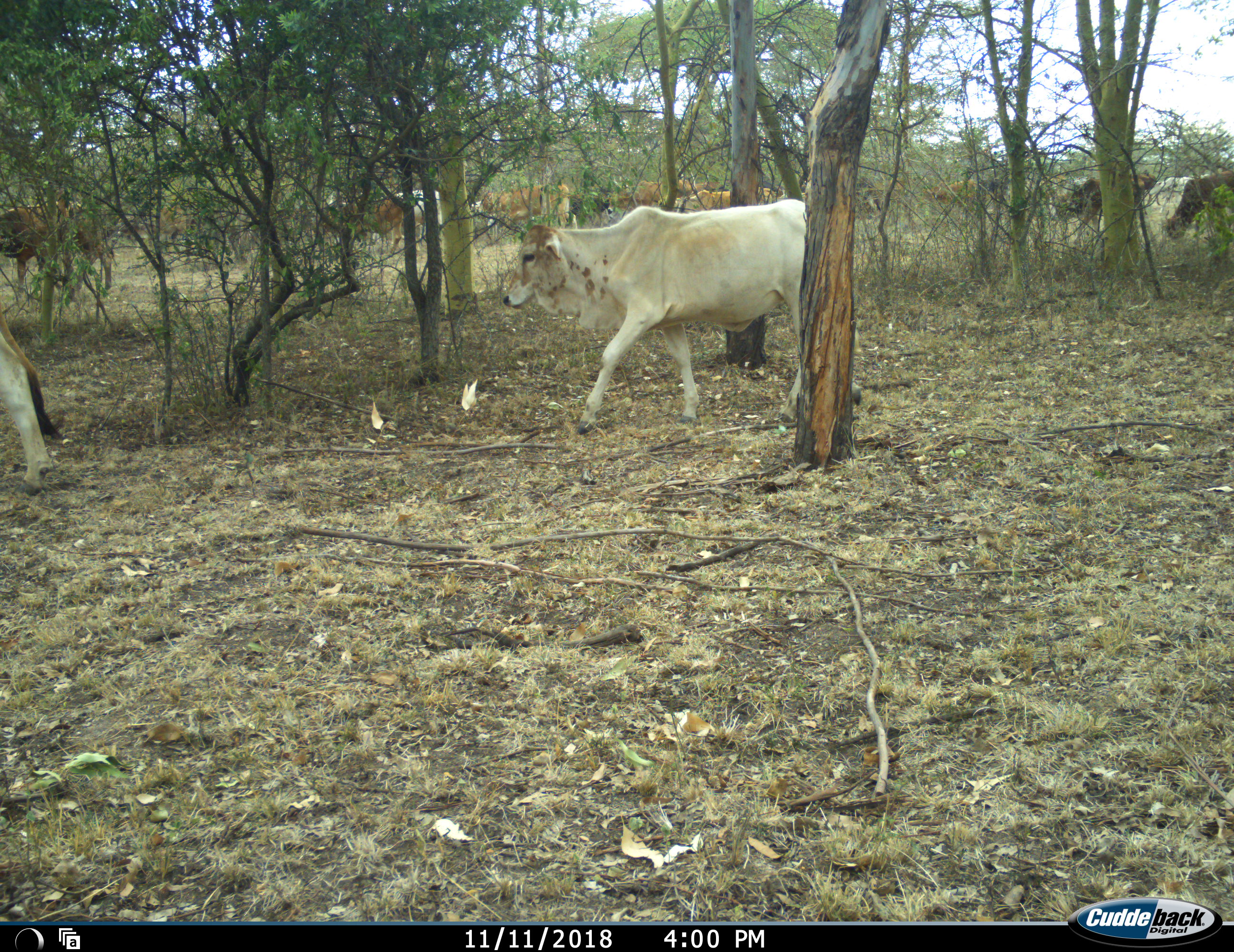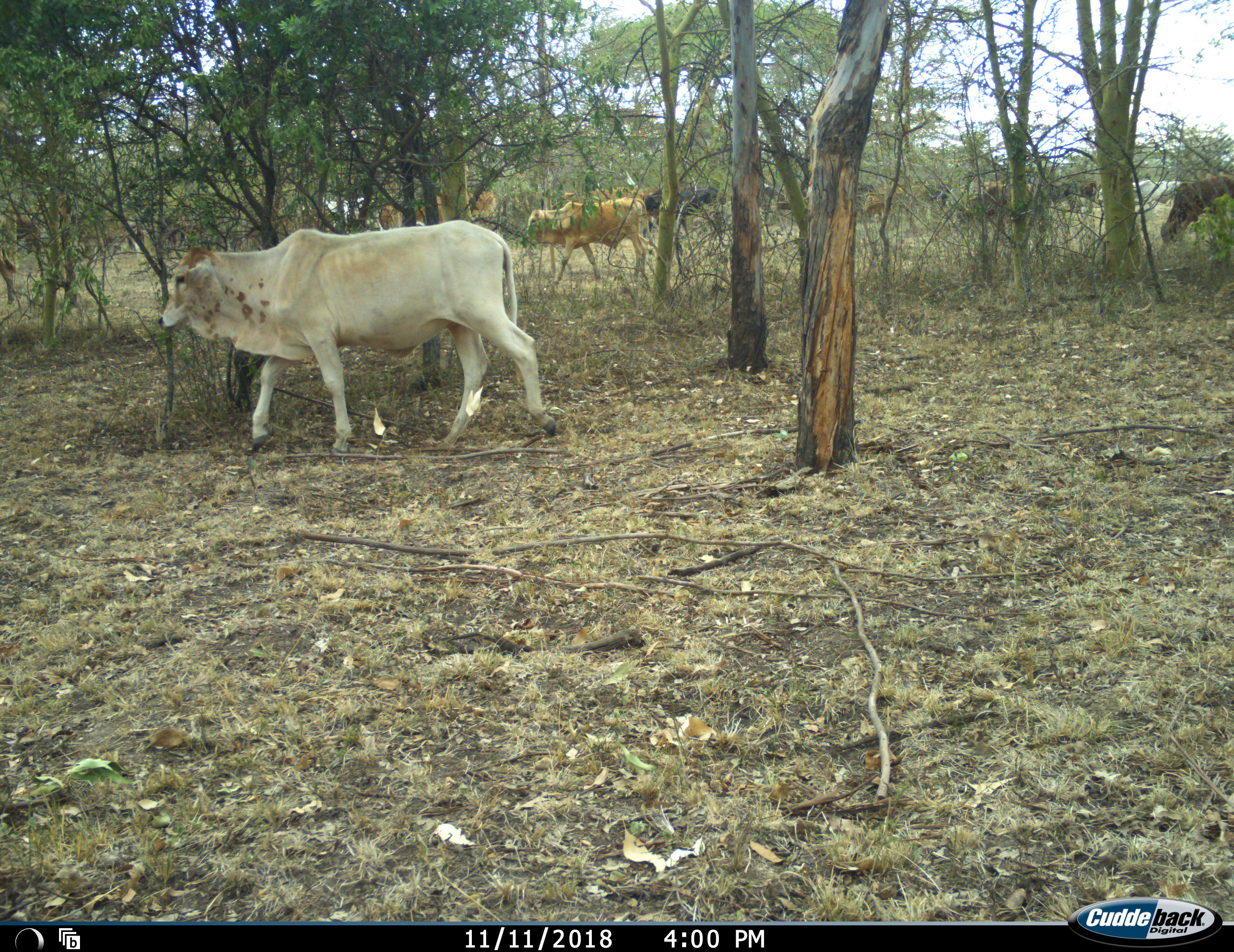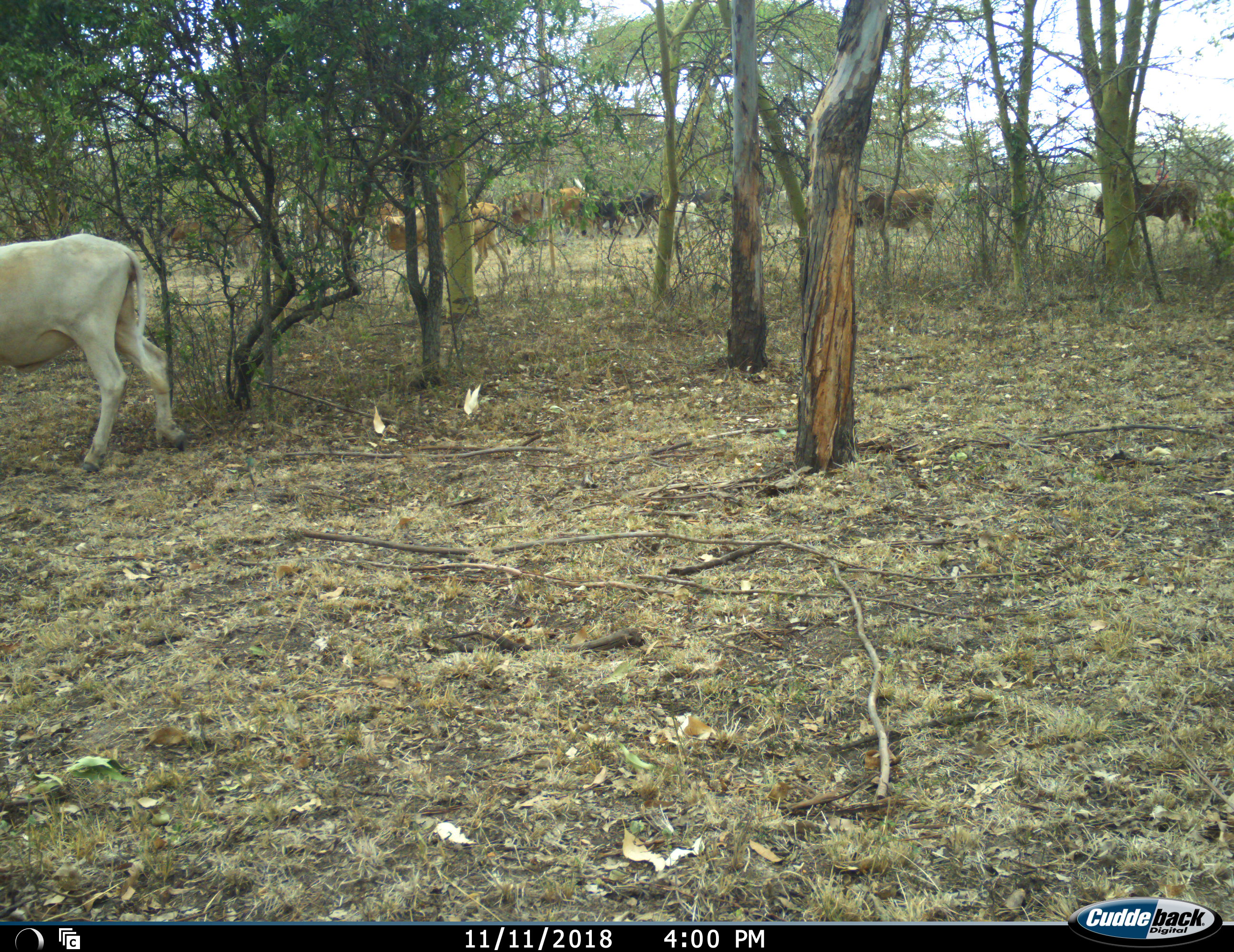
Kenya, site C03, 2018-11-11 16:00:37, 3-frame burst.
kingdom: Animalia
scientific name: Animalia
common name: animal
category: domesticanimal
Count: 11-50.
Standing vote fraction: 11%.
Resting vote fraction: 0%.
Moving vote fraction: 100%.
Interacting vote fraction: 0%.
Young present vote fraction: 0%.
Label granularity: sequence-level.